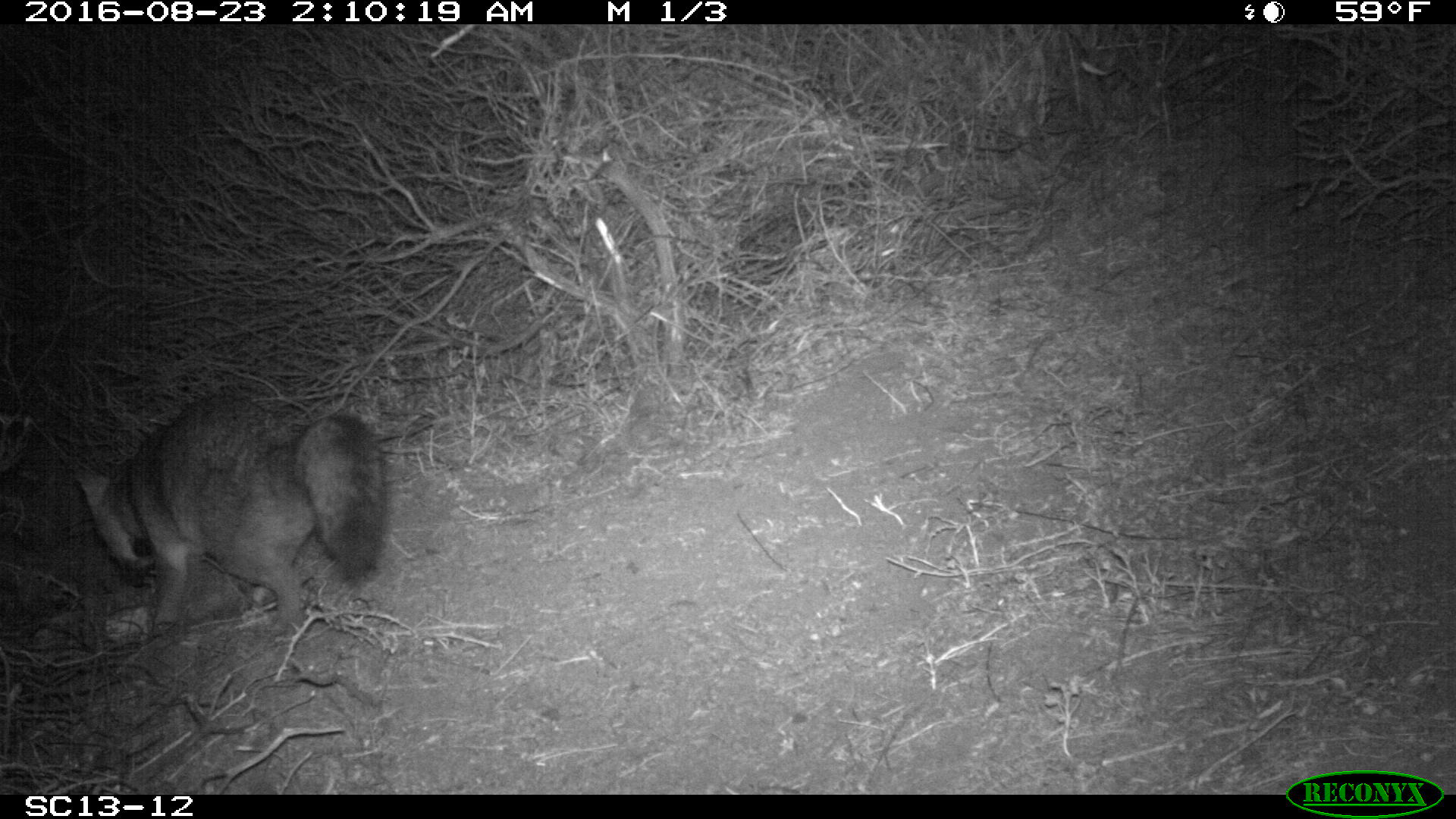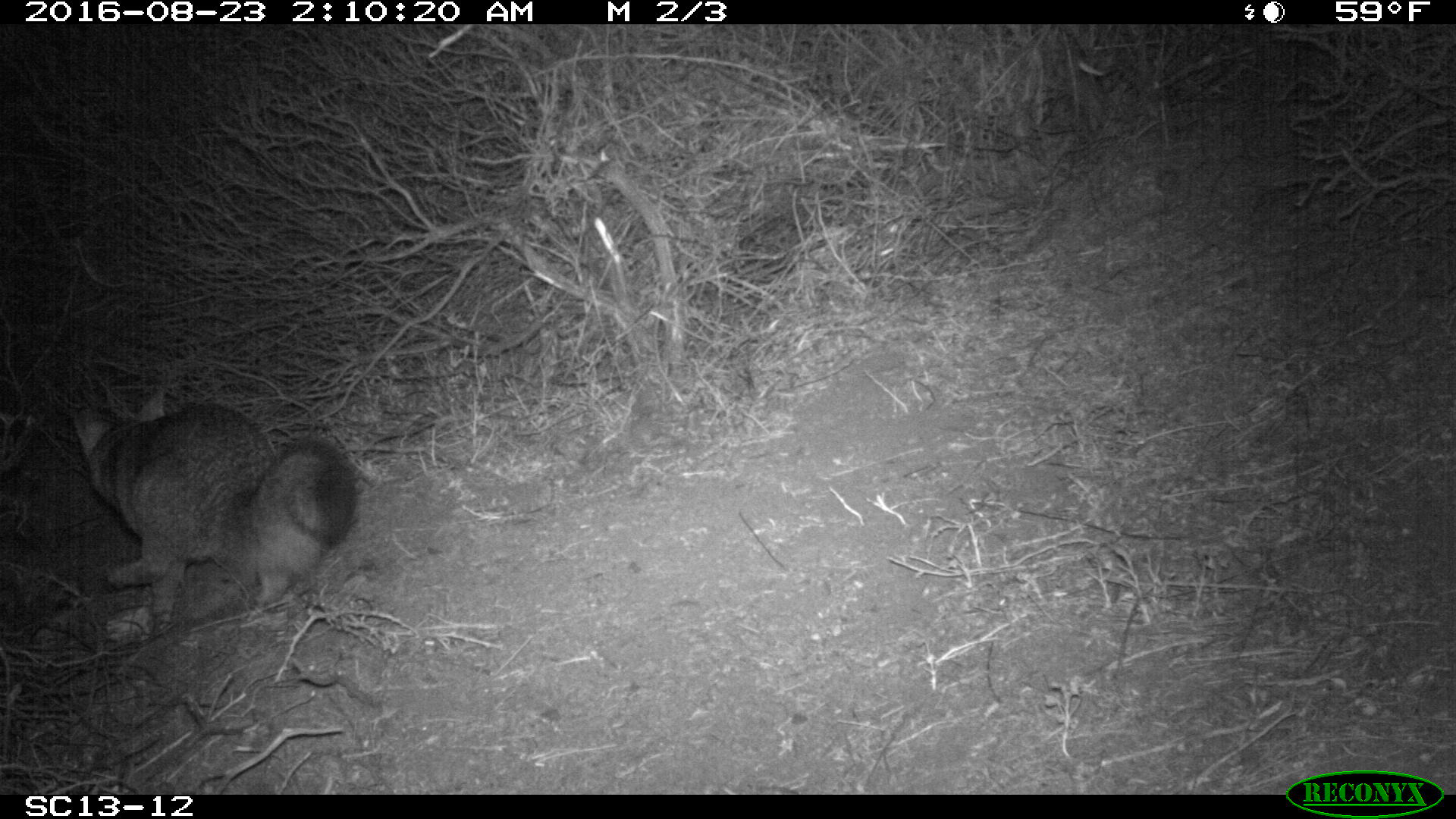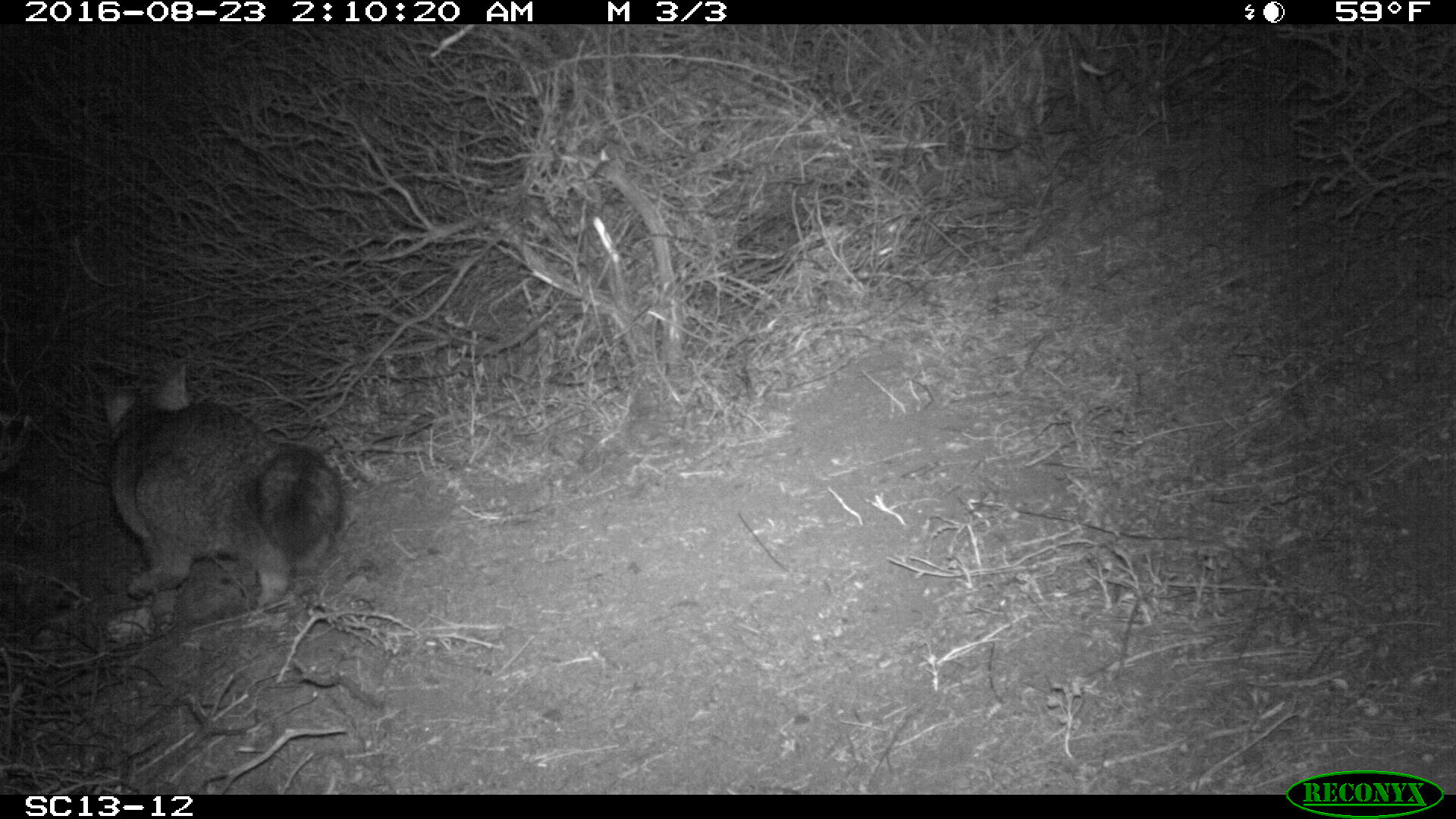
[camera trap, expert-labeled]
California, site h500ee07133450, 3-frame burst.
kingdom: Animalia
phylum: Chordata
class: Mammalia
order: Carnivora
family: Canidae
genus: Urocyon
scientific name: Urocyon littoralis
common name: island fox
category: fox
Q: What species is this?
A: Fox (island fox) (Urocyon littoralis).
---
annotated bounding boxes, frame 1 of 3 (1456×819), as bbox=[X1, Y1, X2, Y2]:
fox: bbox=[75, 391, 389, 645]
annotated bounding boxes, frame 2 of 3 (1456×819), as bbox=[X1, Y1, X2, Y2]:
fox: bbox=[71, 386, 359, 637]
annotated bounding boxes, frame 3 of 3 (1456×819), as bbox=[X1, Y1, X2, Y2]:
fox: bbox=[102, 359, 348, 613]